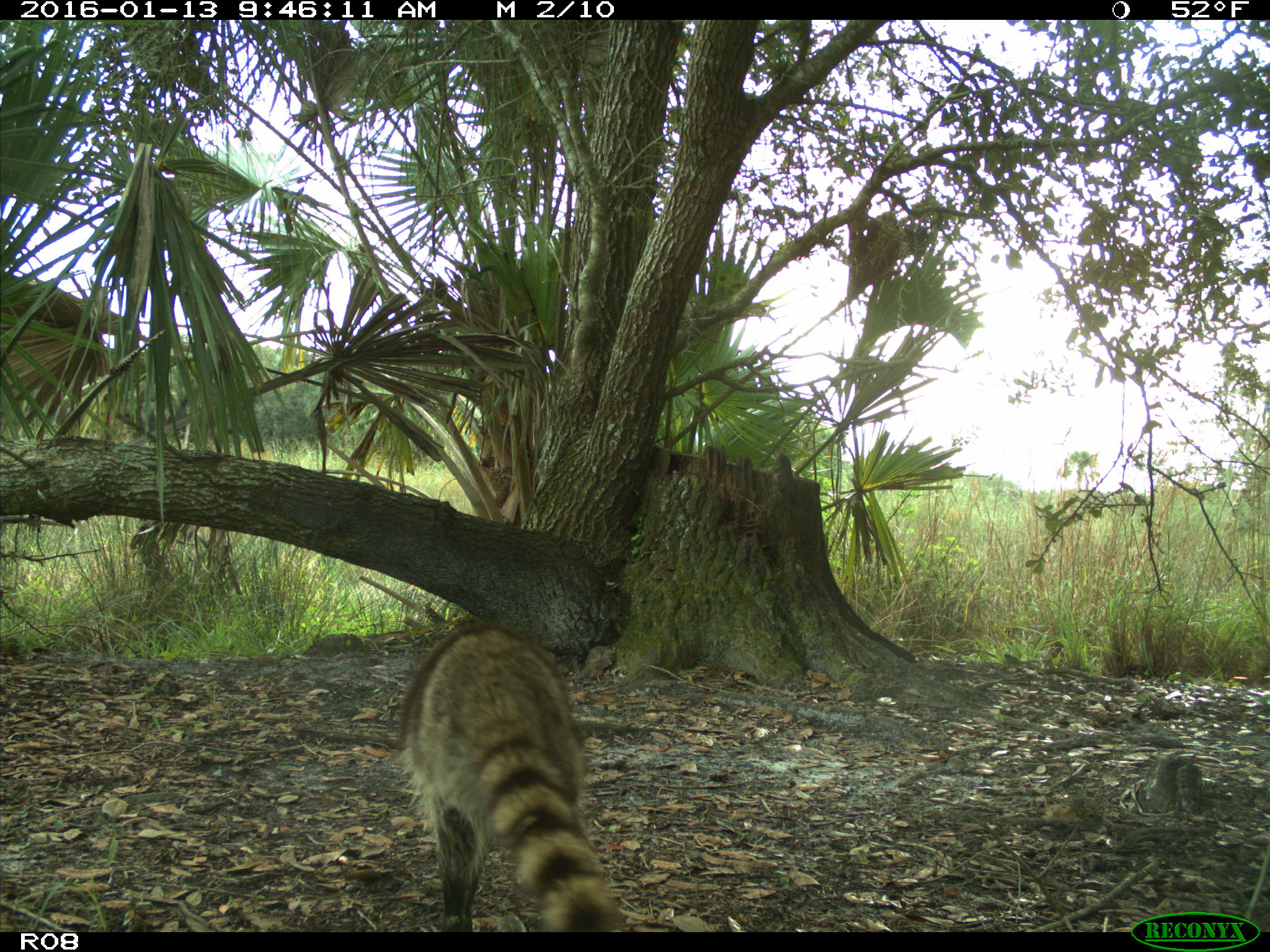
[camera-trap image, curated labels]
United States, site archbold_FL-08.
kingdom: Animalia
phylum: Chordata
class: Mammalia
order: Carnivora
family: Procyonidae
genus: Procyon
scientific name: Procyon lotor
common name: common raccoon